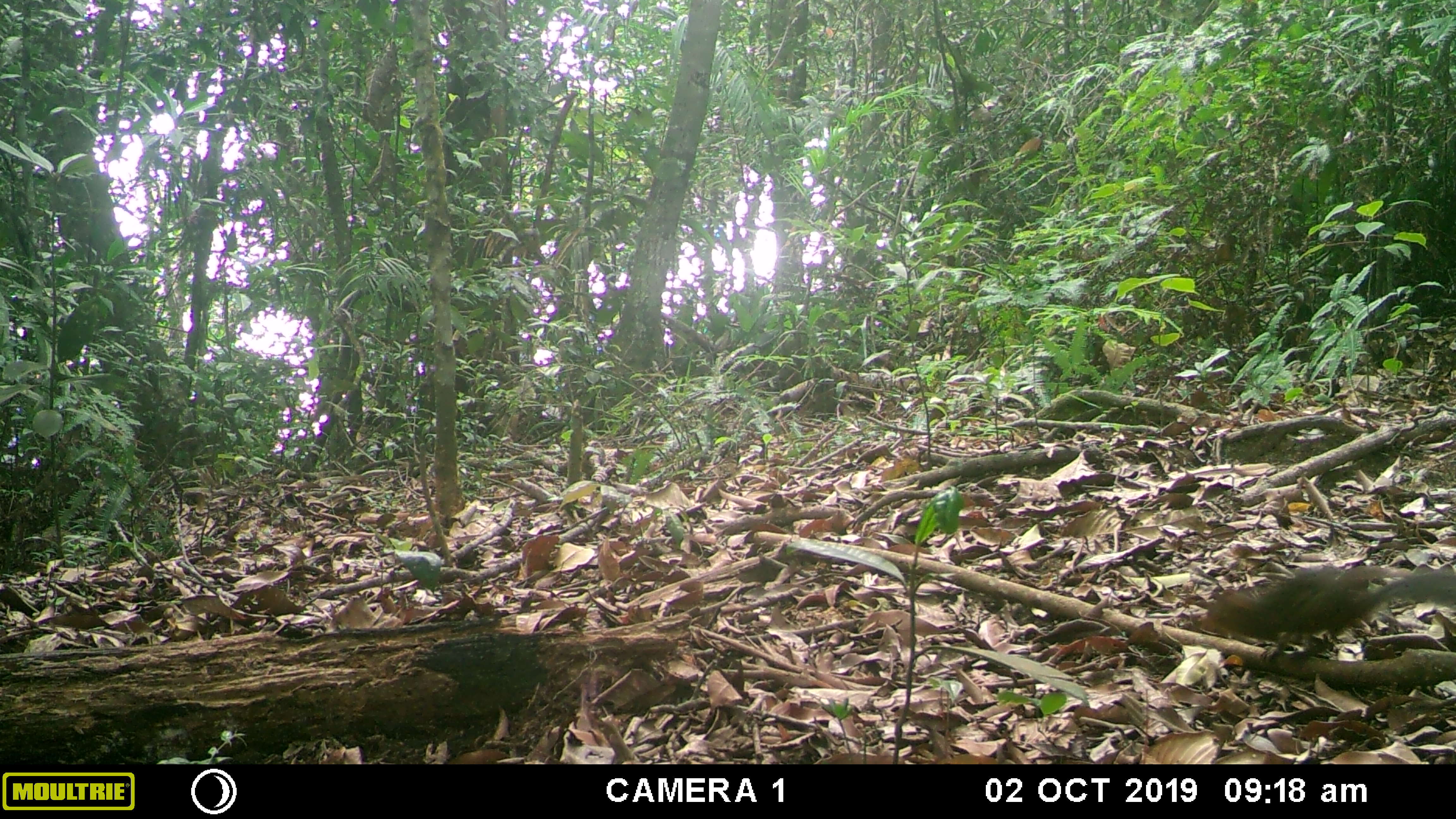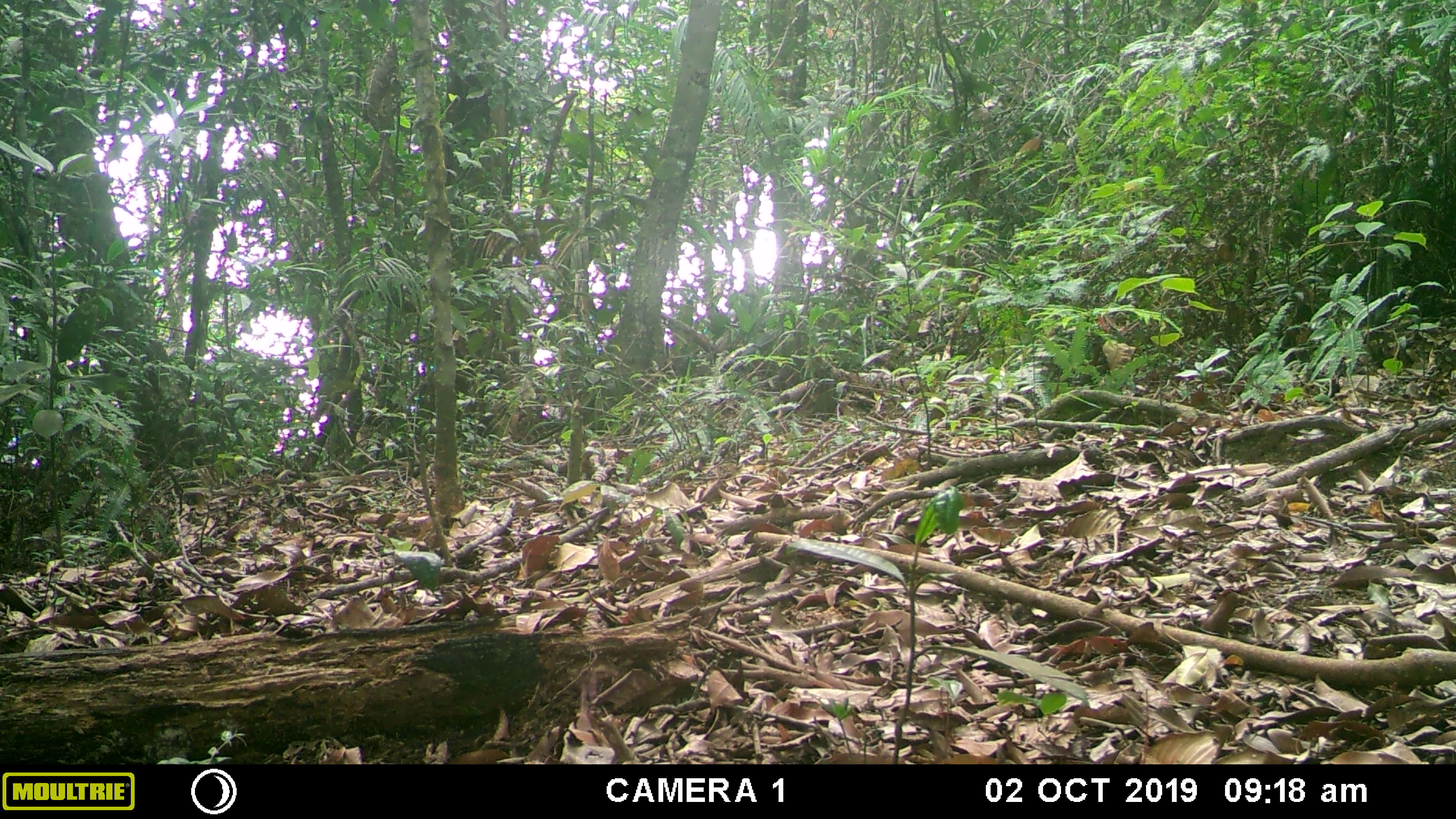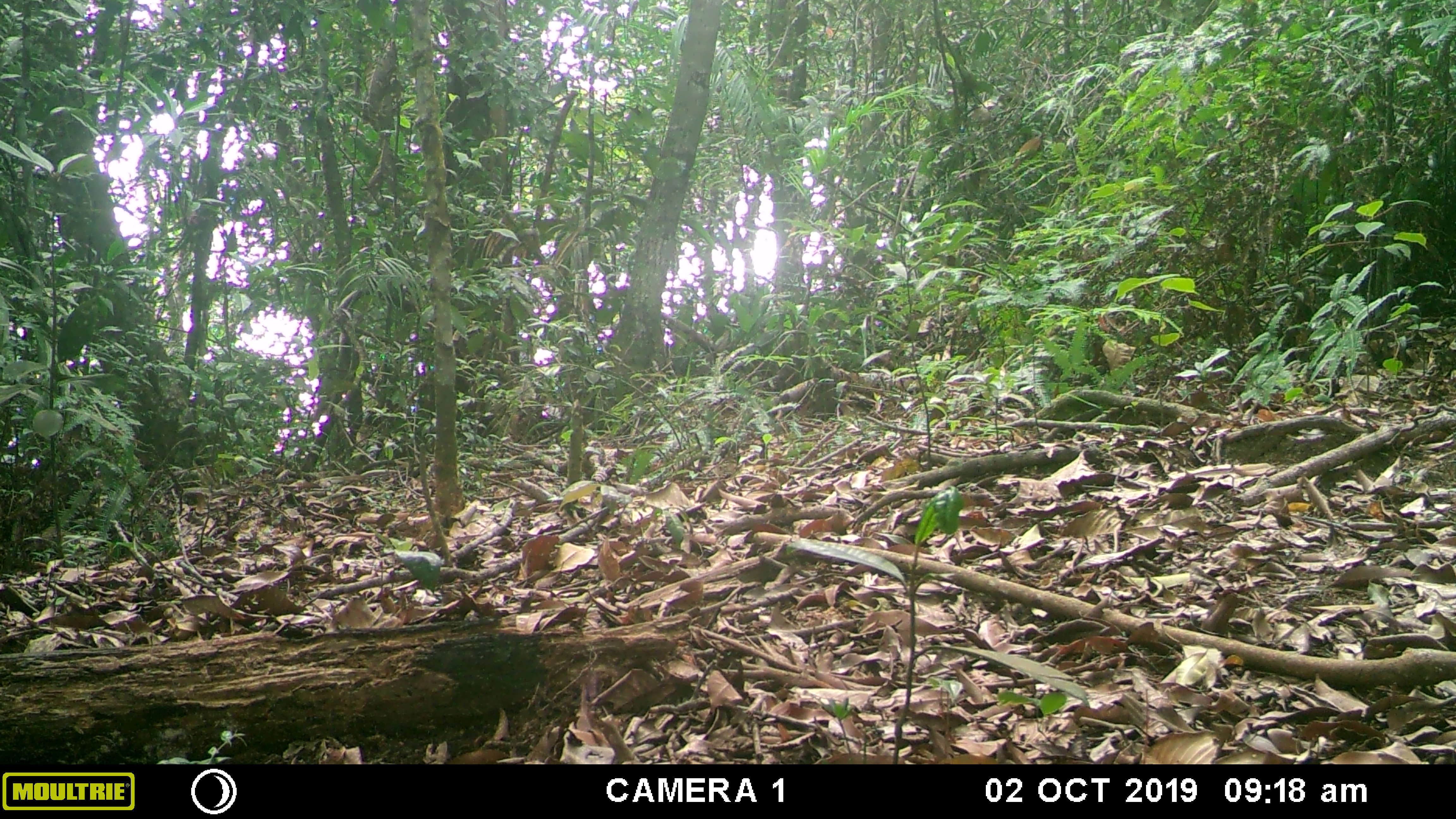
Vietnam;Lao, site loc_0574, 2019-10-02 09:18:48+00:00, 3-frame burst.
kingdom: Animalia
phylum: Chordata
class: Mammalia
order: Rodentia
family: Sciuridae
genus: Dremomys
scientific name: Dremomys rufigenis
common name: red-cheeked squirrel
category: red cheeked squirrel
Red cheeked squirrel (red-cheeked squirrel) (Dremomys rufigenis). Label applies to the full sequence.